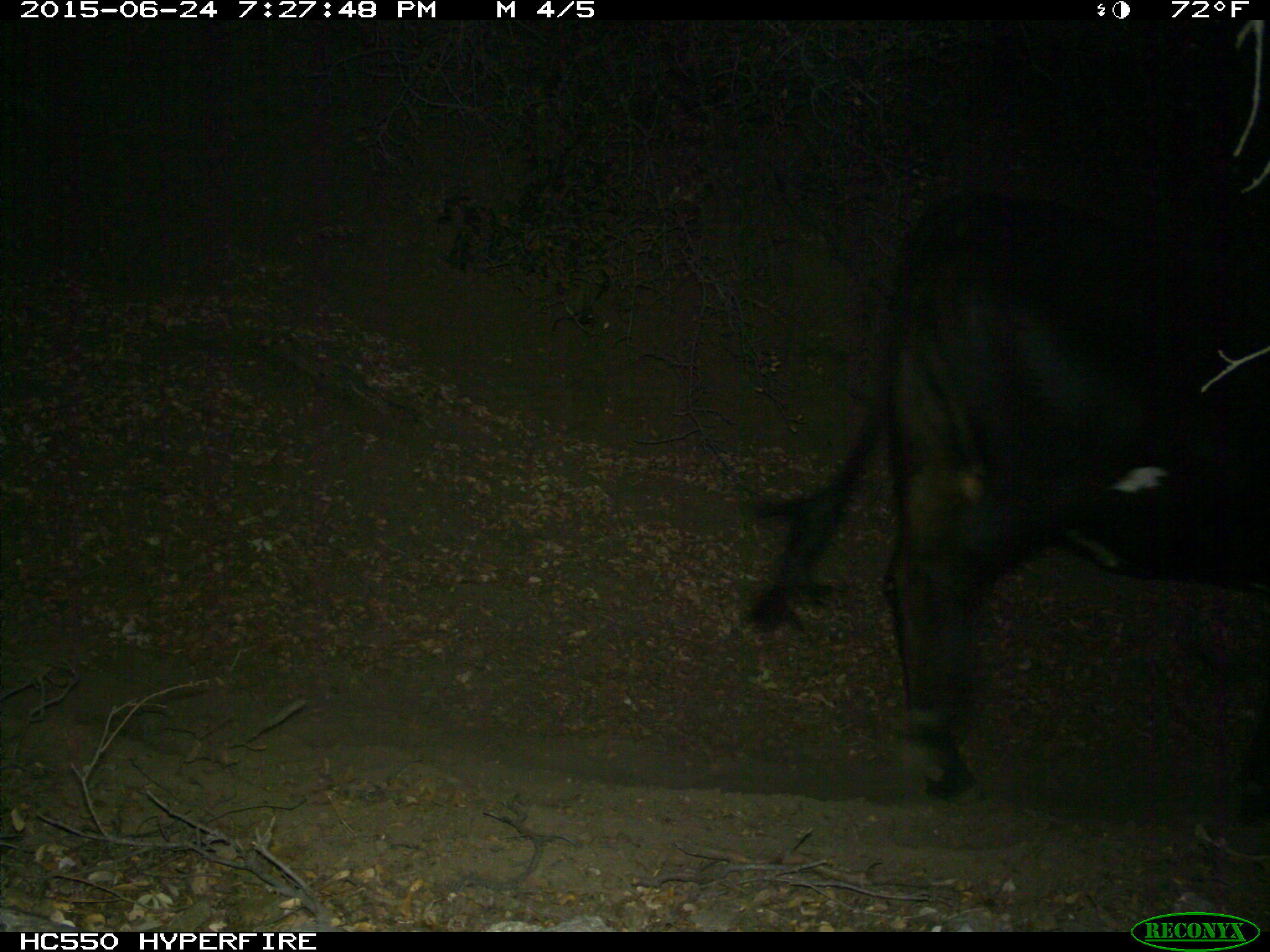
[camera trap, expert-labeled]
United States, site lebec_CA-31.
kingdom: Animalia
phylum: Chordata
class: Mammalia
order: Artiodactyla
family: Bovidae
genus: Bos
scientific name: Bos taurus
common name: domestic cow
Bos taurus (domestic cow).